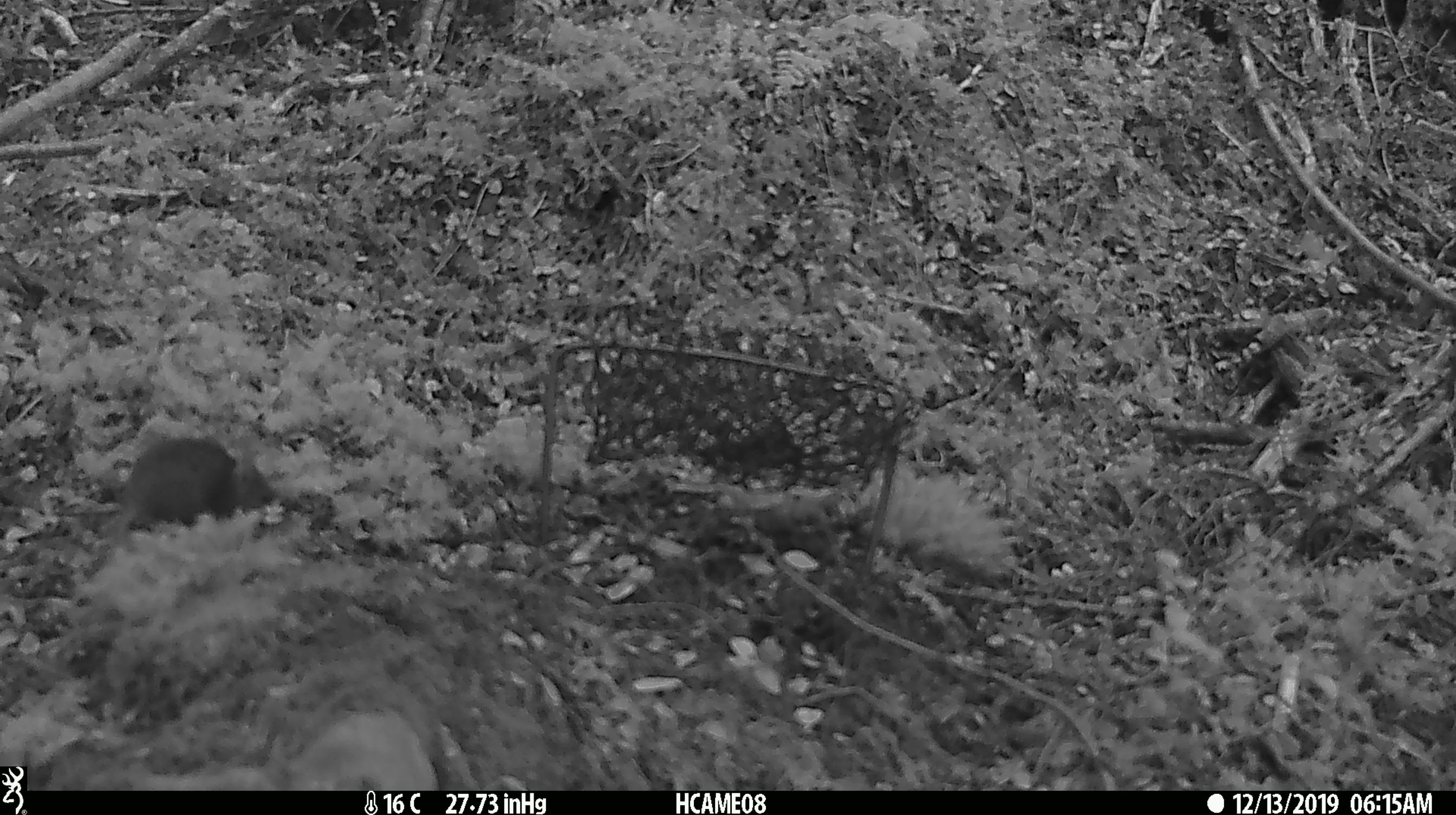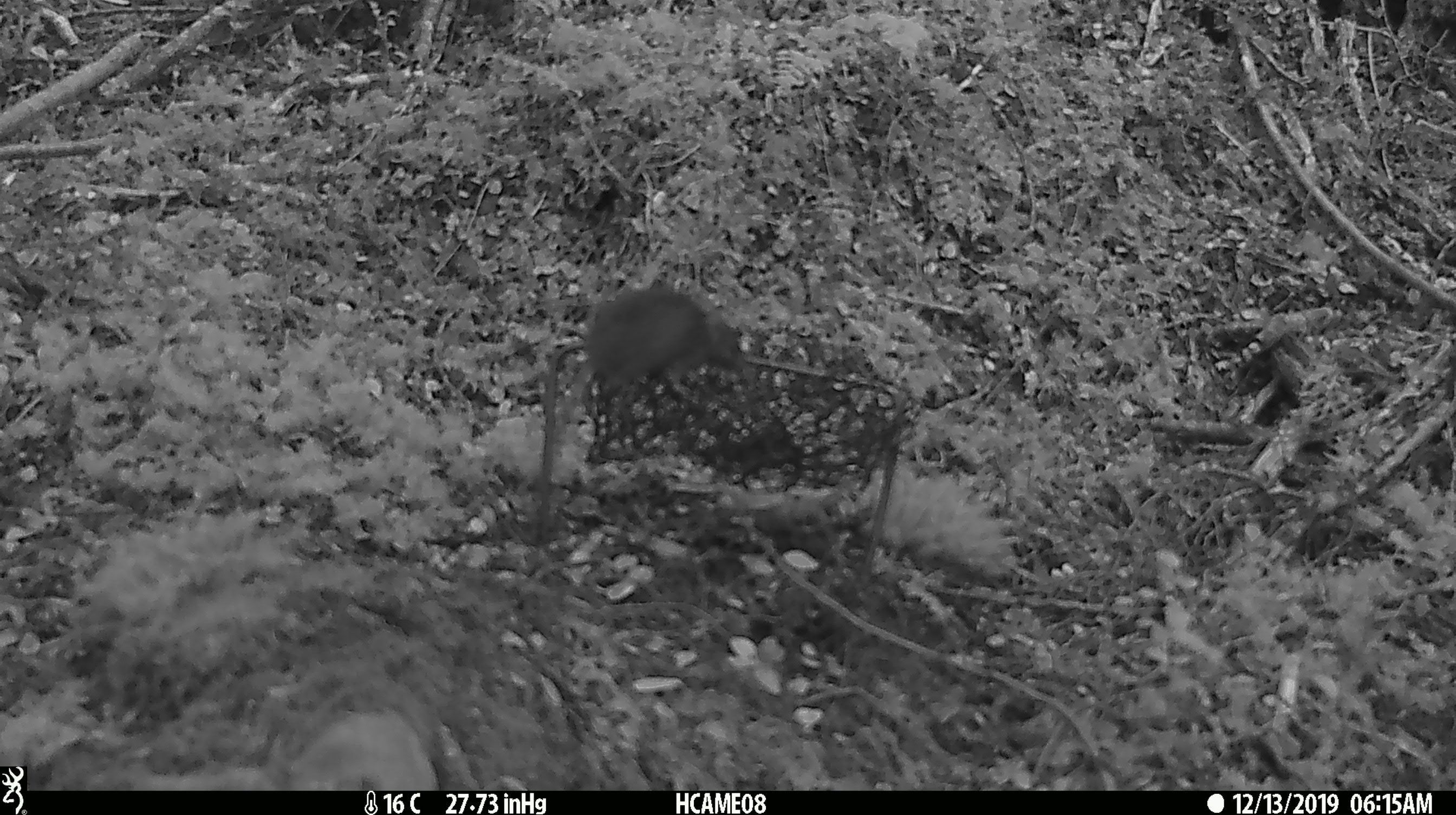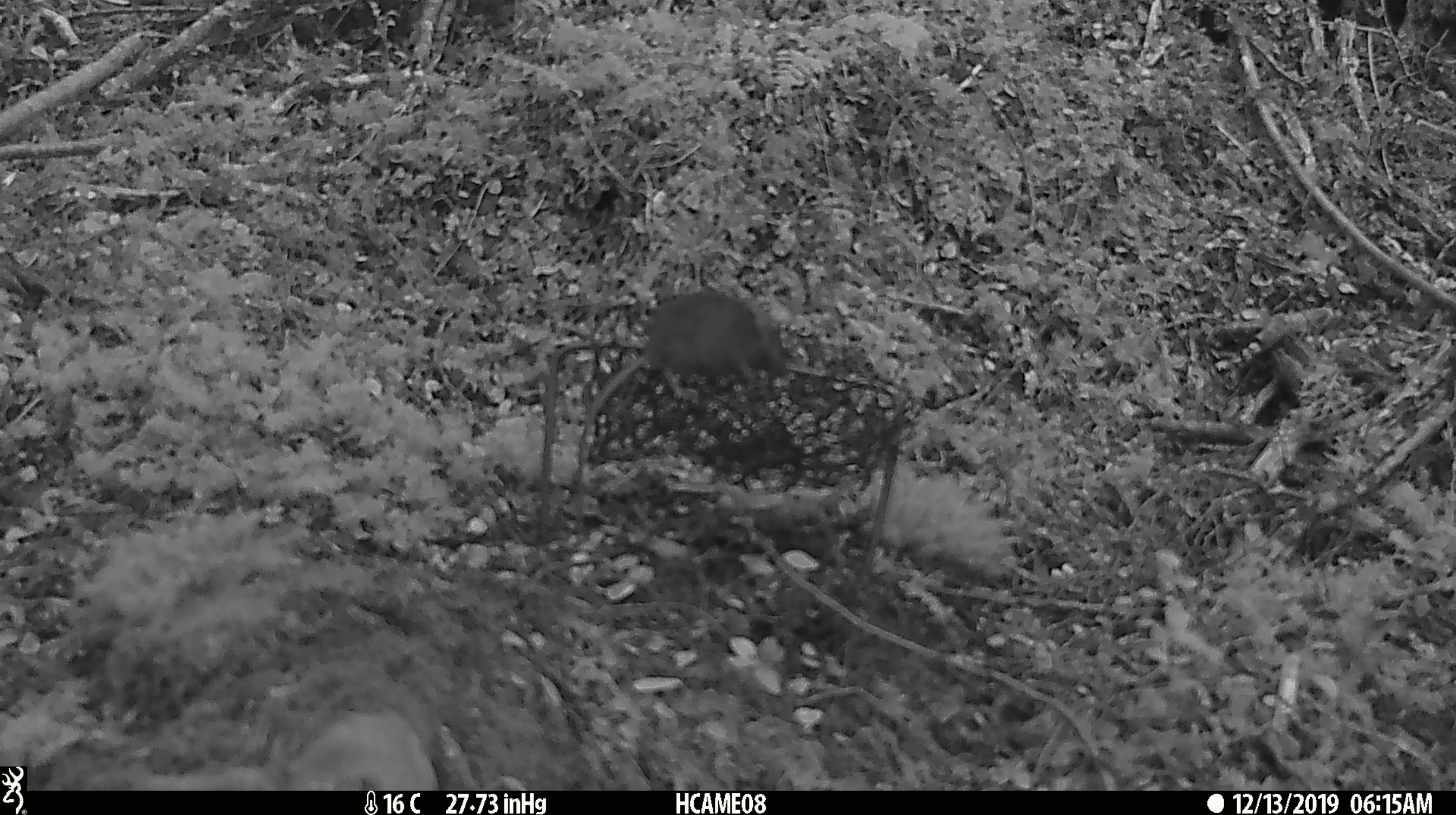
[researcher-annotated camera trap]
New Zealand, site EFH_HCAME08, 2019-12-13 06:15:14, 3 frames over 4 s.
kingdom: Animalia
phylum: Chordata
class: Mammalia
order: Rodentia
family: Muridae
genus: Mus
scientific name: Mus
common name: mouse